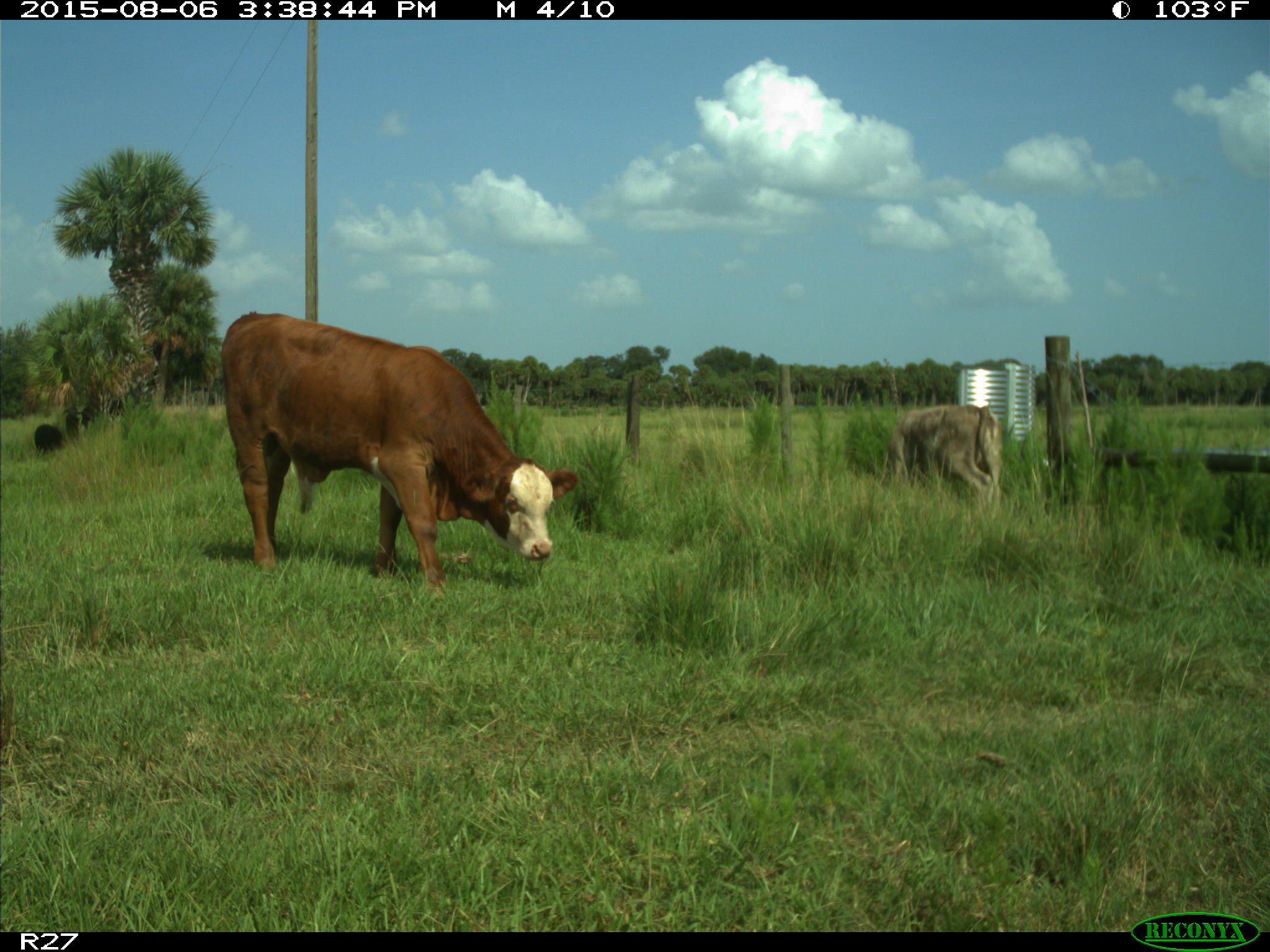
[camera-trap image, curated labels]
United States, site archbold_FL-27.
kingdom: Animalia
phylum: Chordata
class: Mammalia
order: Artiodactyla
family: Bovidae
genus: Bos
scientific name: Bos taurus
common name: domestic cow